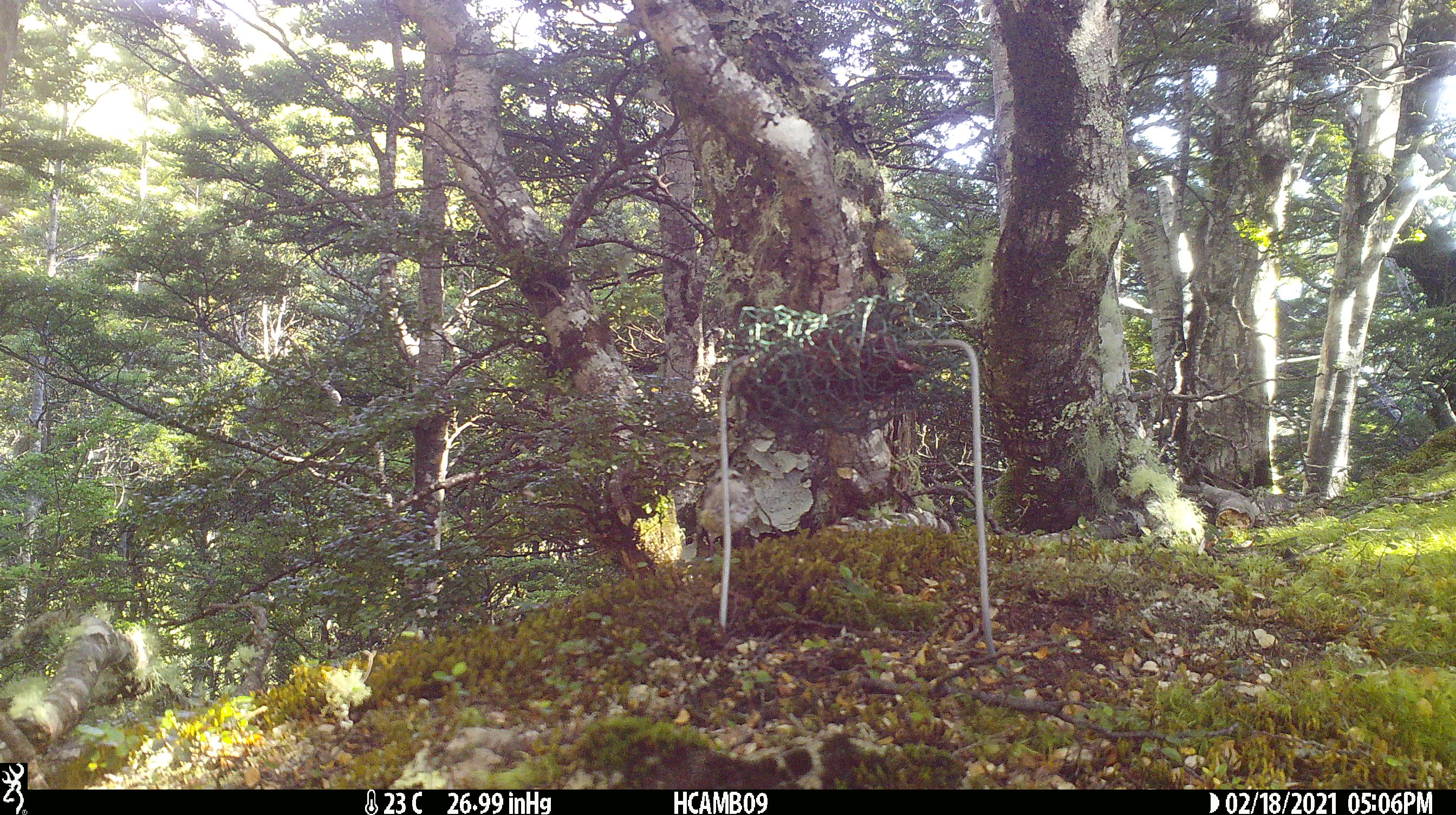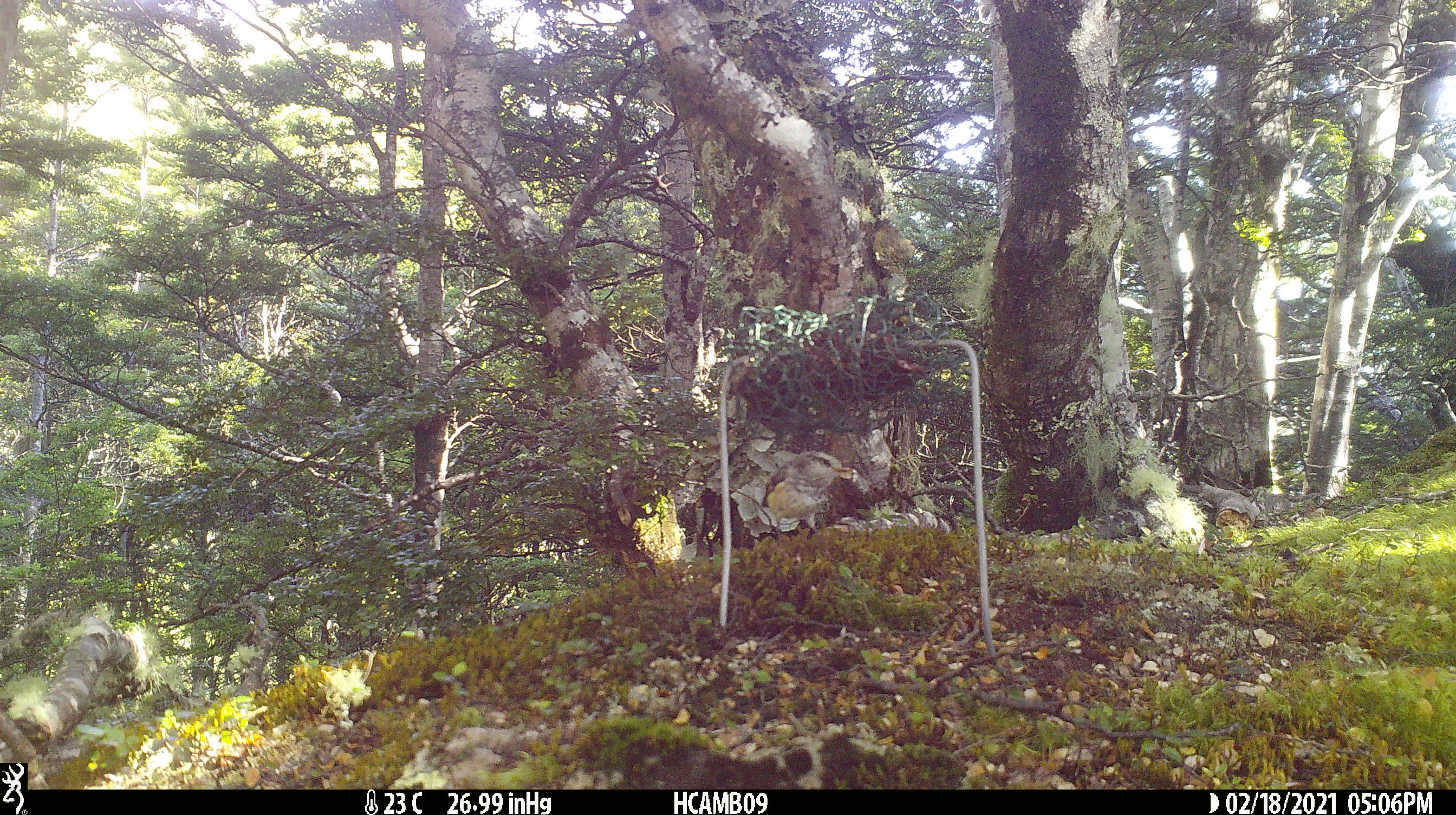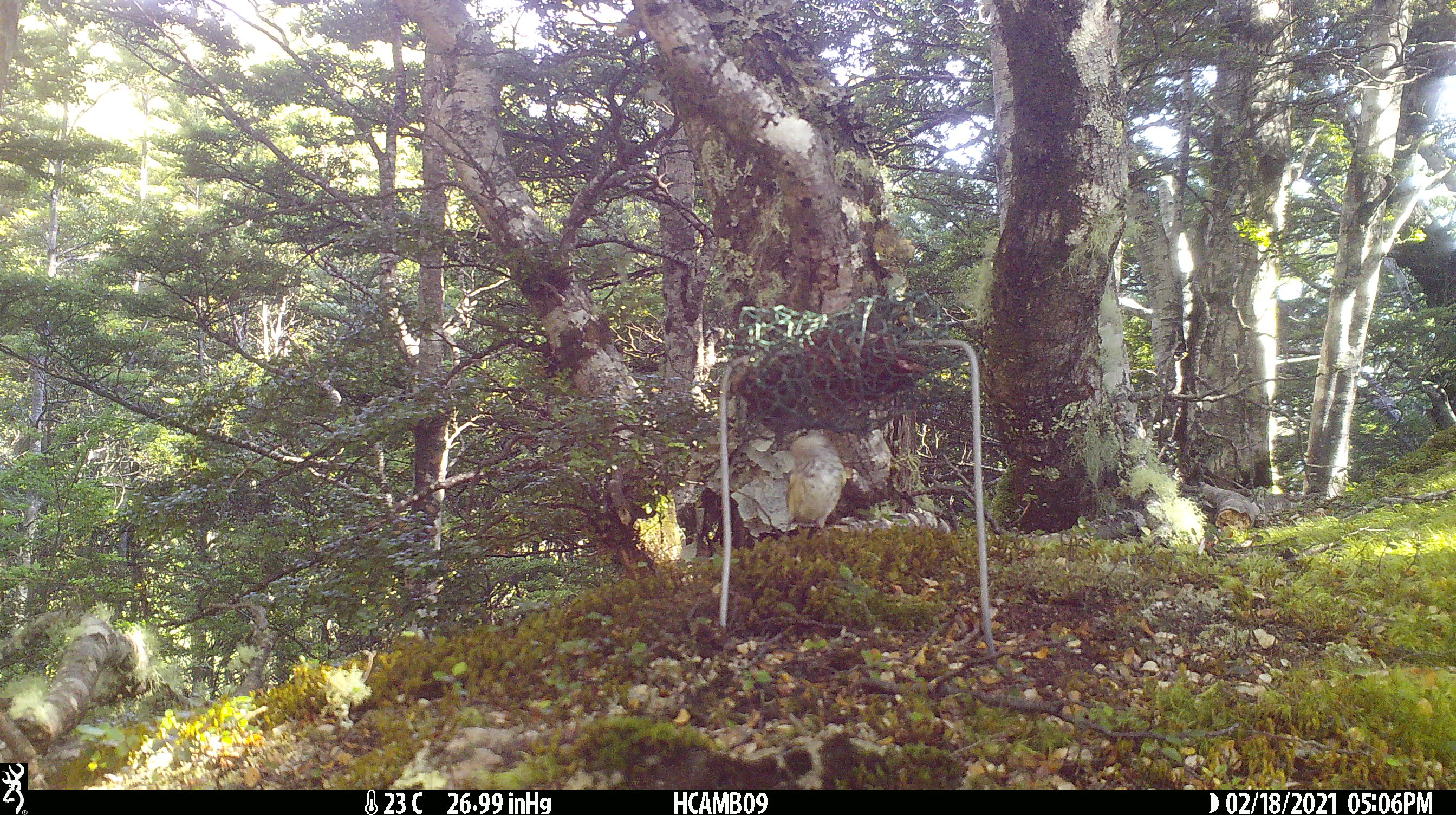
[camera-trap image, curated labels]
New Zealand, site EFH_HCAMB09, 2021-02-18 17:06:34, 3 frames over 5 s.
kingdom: Animalia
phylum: Chordata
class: Aves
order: Passeriformes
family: Acanthisittidae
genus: Acanthisitta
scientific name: Acanthisitta chloris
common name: rifleman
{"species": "rifleman (Acanthisitta chloris)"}